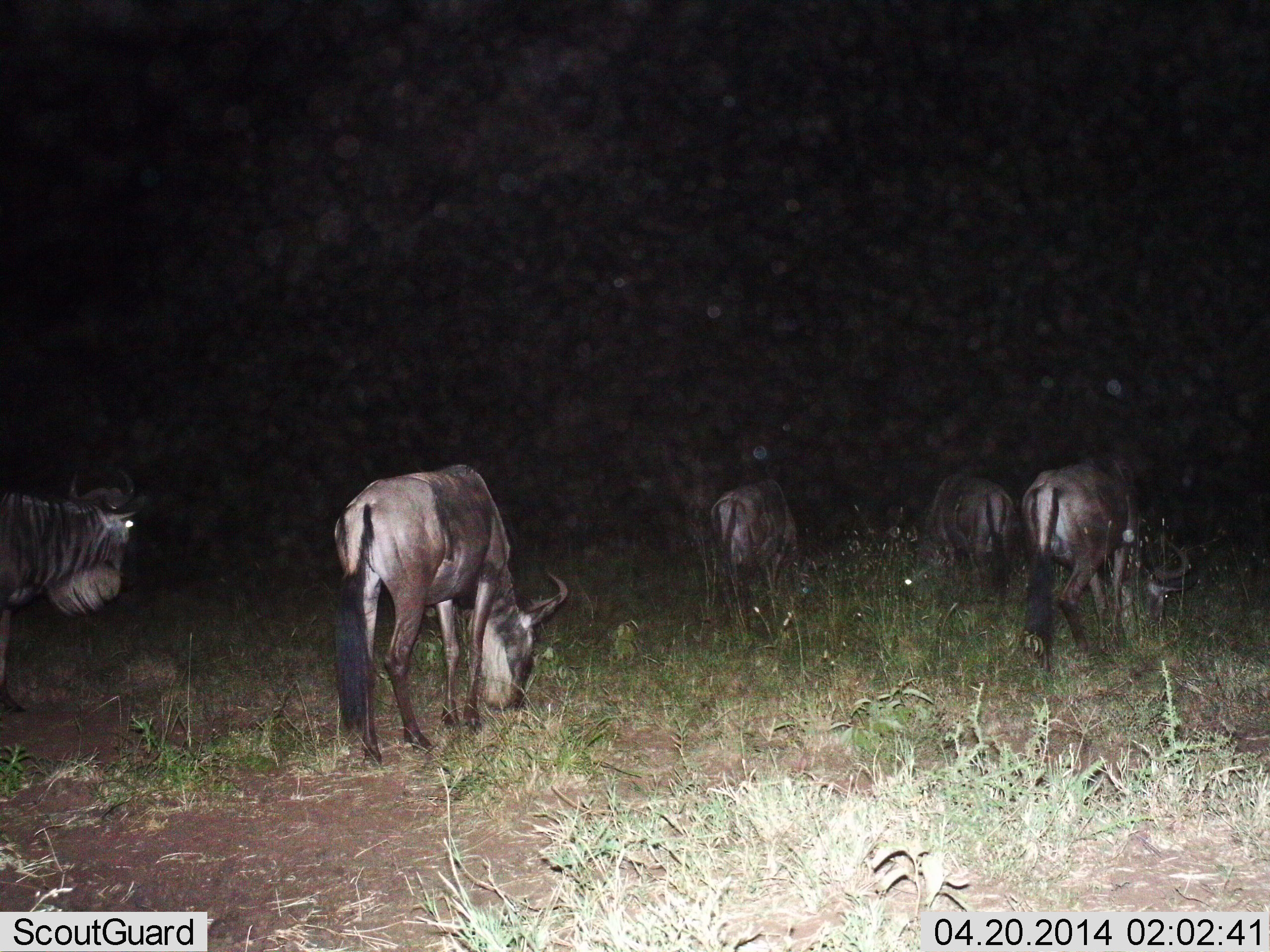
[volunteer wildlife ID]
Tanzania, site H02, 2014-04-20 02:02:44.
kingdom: Animalia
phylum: Chordata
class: Mammalia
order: Artiodactyla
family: Bovidae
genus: Connochaetes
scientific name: Connochaetes taurinus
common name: blue wildebeest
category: wildebeest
Wildebeest (blue wildebeest) (Connochaetes taurinus), count 5. Behavior (volunteer vote fractions): standing 40%, resting 0%, moving 10%, interacting 0%. Young present (vote fraction): 0%. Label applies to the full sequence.